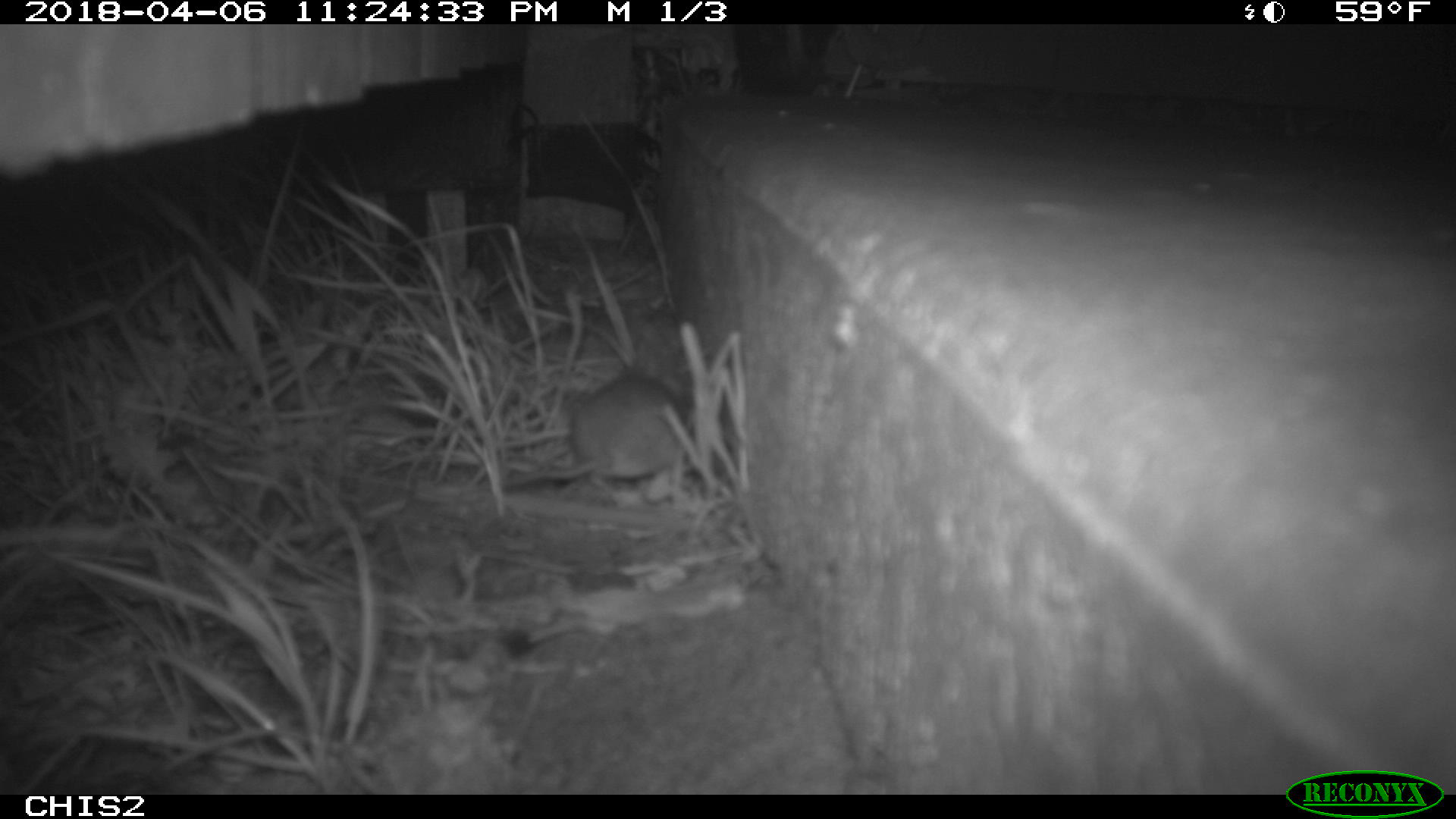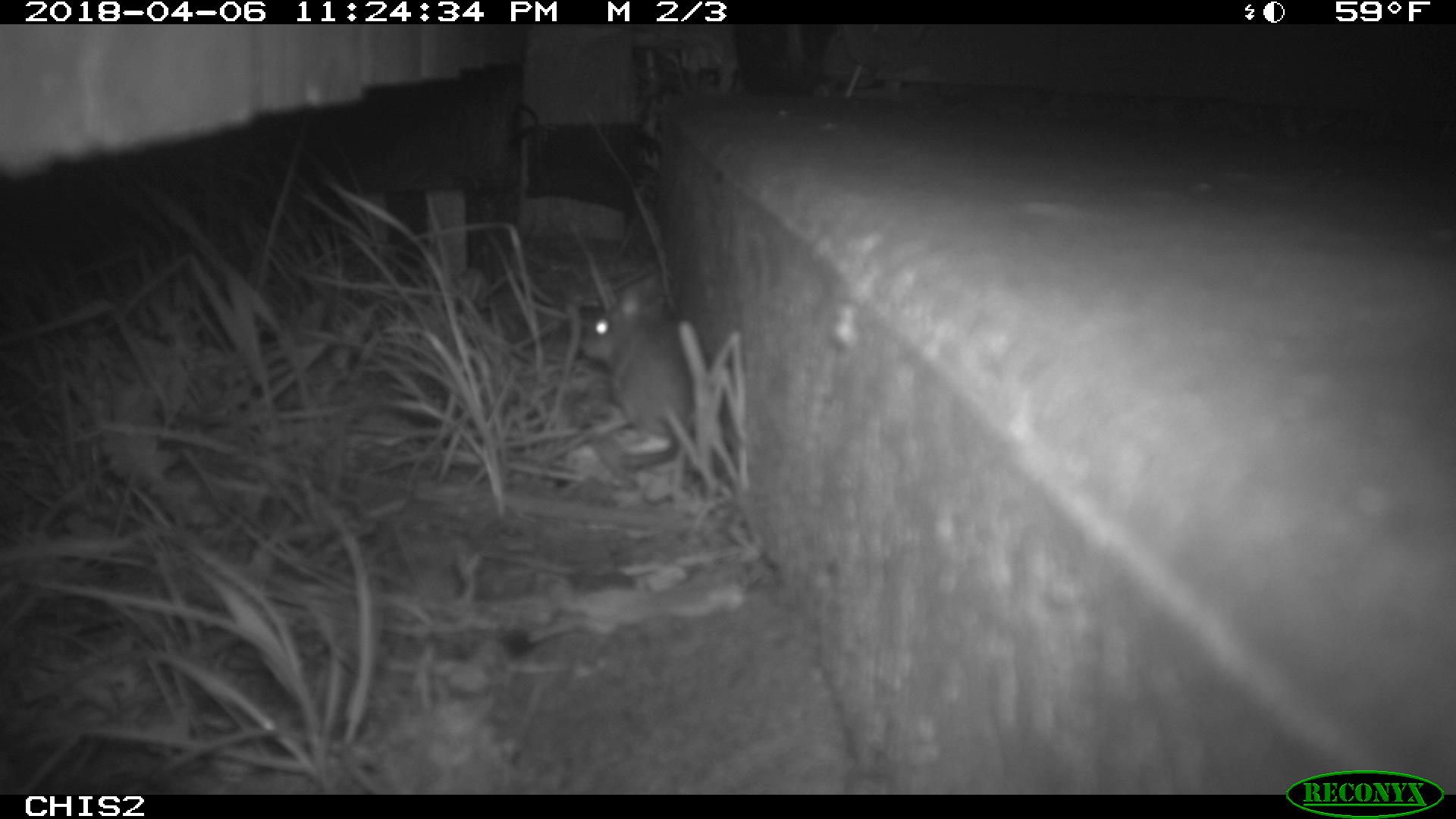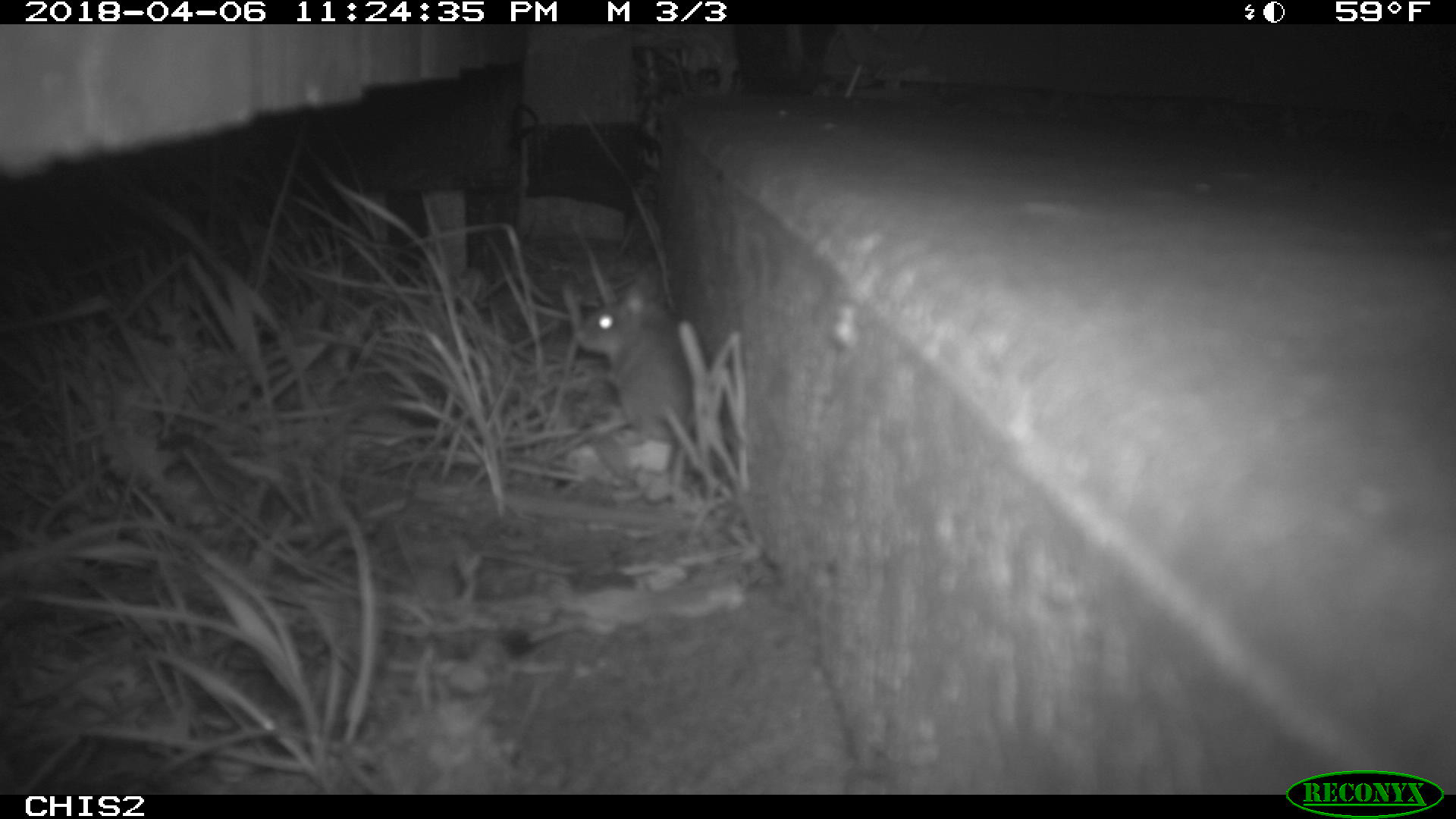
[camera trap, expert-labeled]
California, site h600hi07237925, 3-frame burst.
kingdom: Animalia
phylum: Chordata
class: Mammalia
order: Rodentia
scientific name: Rodentia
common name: rodent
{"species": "rodent (Rodentia)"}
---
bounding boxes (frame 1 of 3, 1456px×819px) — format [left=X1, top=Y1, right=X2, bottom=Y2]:
rodent: [left=496, top=373, right=686, bottom=491]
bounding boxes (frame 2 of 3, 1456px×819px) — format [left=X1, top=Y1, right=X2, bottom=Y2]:
rodent: [left=579, top=275, right=708, bottom=476]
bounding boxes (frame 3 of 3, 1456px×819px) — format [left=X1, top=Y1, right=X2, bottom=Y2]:
rodent: [left=573, top=278, right=736, bottom=507]